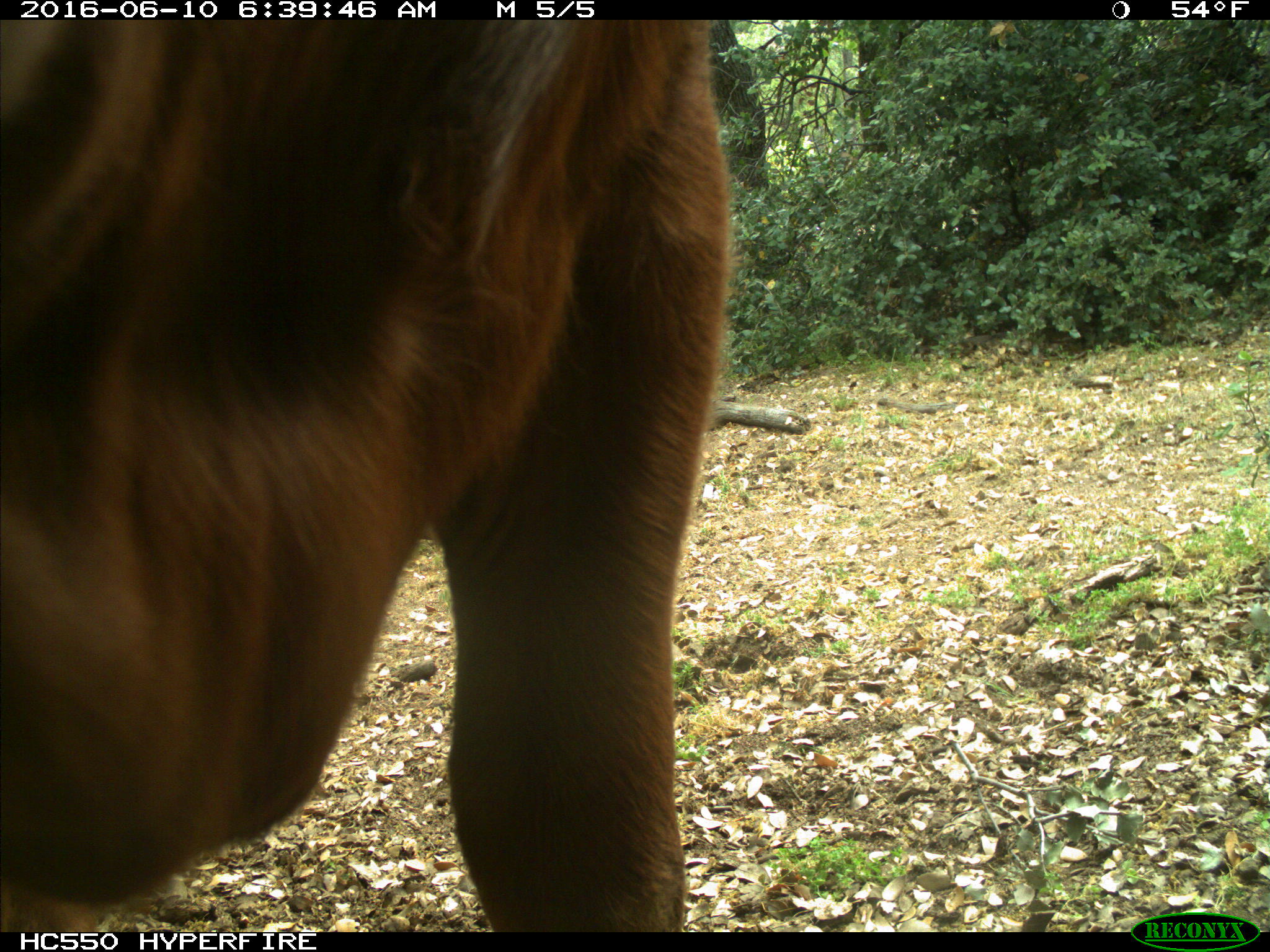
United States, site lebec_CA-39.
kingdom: Animalia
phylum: Chordata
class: Mammalia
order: Artiodactyla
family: Bovidae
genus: Bos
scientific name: Bos taurus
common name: domestic cow